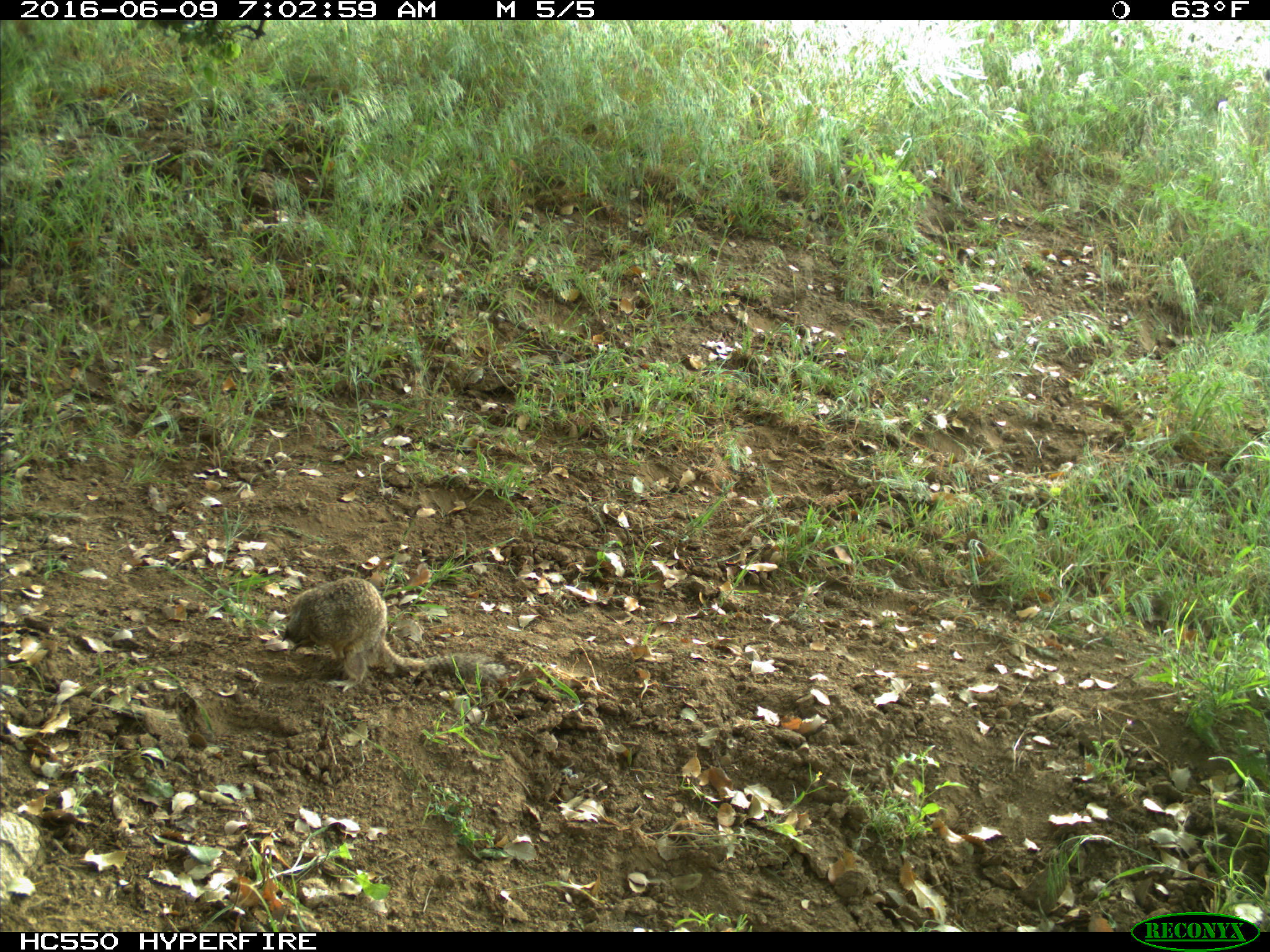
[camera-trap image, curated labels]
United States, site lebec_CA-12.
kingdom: Animalia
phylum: Chordata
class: Mammalia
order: Rodentia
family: Sciuridae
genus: Otospermophilus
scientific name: Otospermophilus beecheyi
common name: california ground squirrel